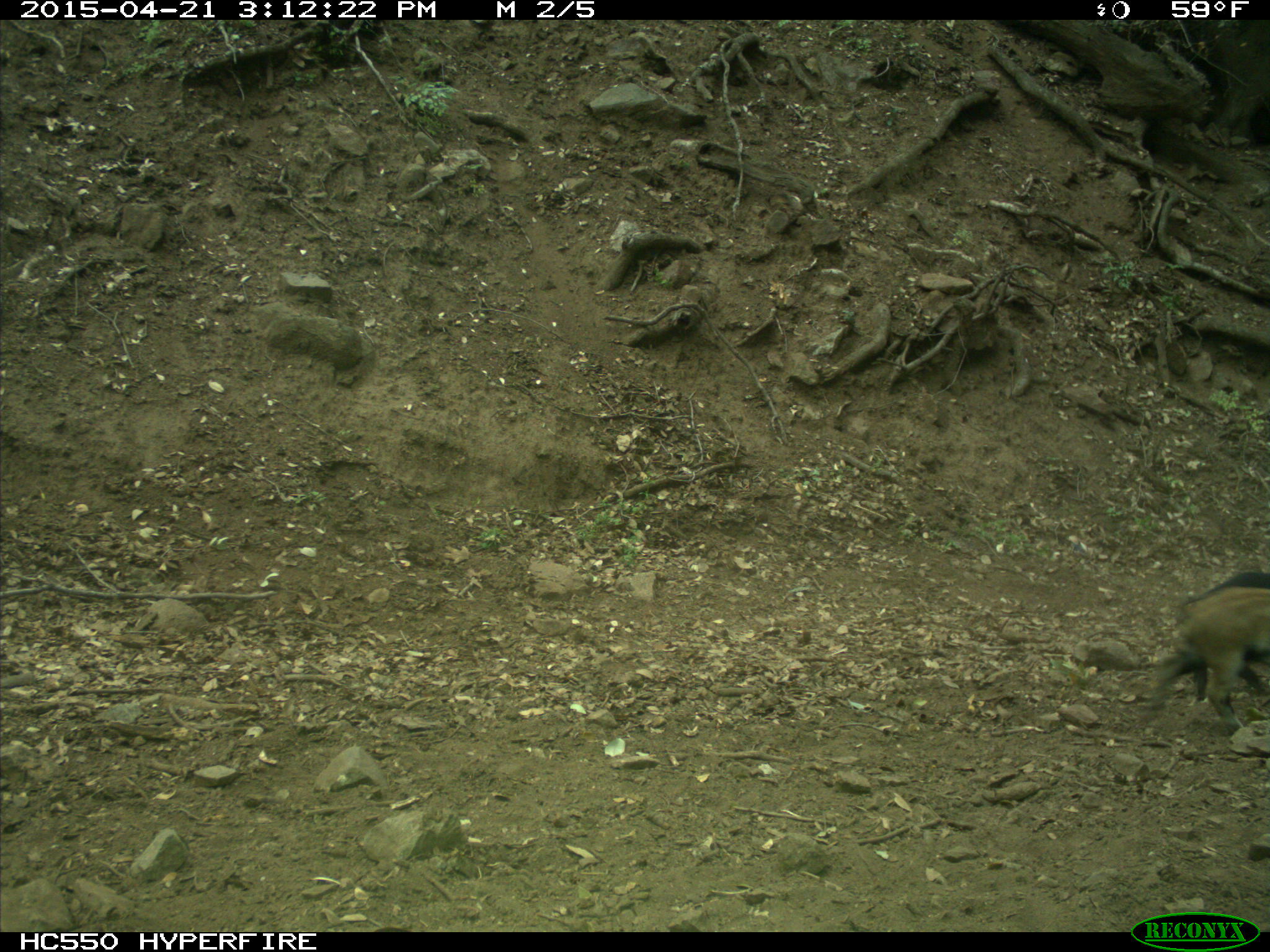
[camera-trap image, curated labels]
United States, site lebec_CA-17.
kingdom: Animalia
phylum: Chordata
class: Mammalia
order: Artiodactyla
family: Suidae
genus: Sus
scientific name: Sus scrofa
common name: wild boar